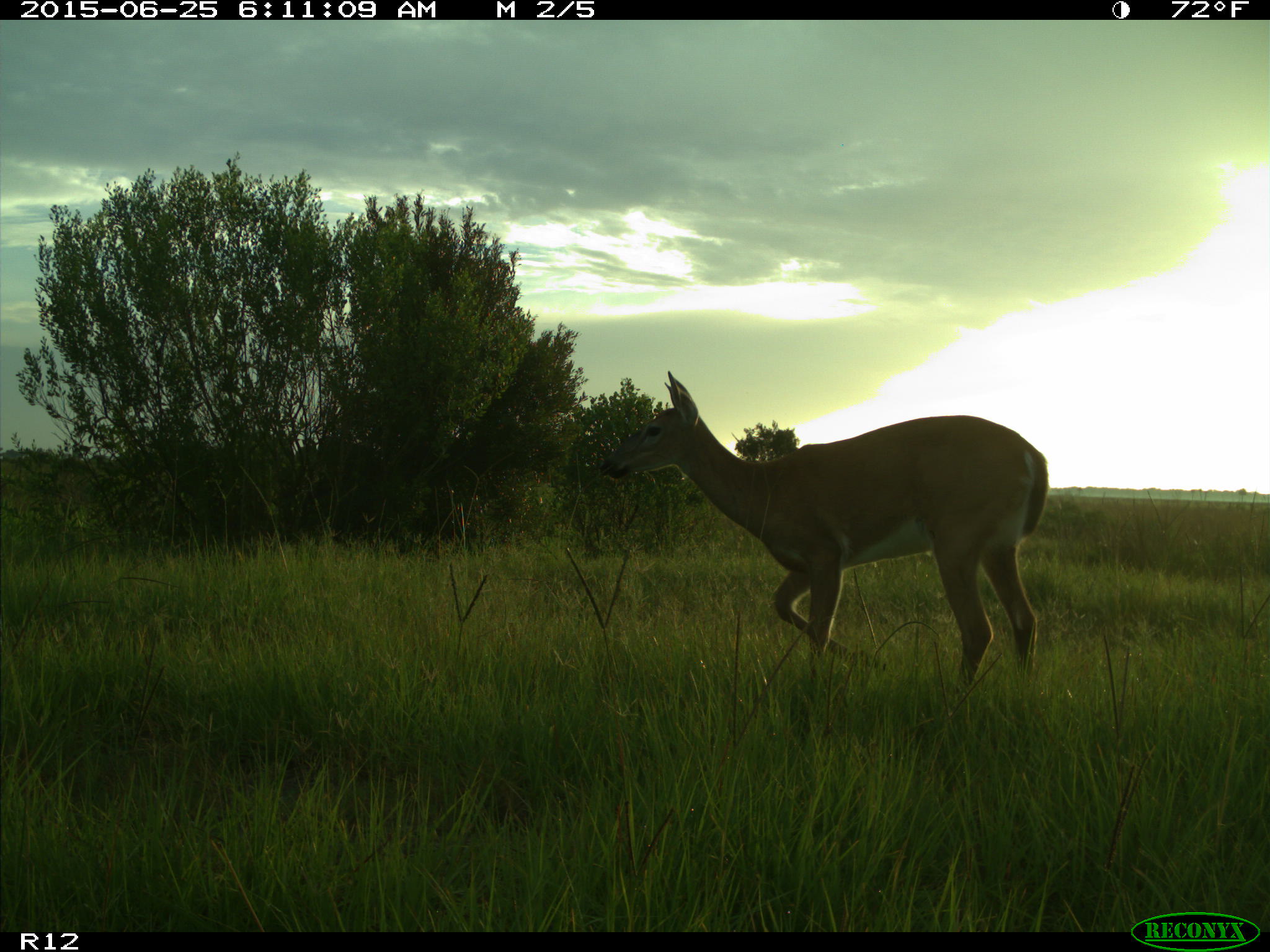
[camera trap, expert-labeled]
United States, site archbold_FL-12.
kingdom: Animalia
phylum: Chordata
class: Mammalia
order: Artiodactyla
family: Cervidae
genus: Odocoileus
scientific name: Odocoileus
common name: deer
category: unidentified deer